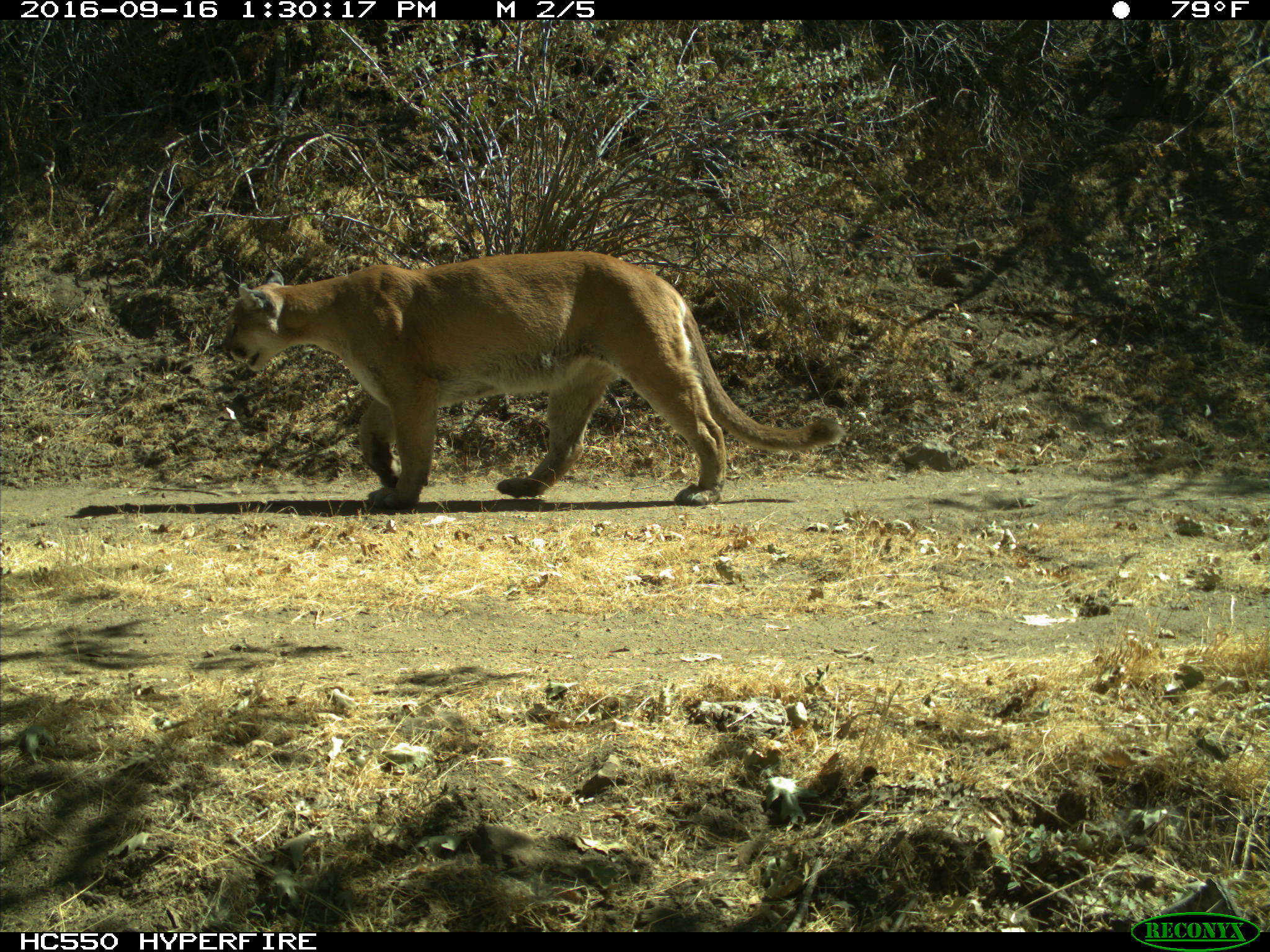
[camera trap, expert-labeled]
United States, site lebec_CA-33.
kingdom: Animalia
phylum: Chordata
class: Mammalia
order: Carnivora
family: Felidae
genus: Puma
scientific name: Puma concolor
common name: mountain lion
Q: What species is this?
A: Puma concolor (mountain lion).